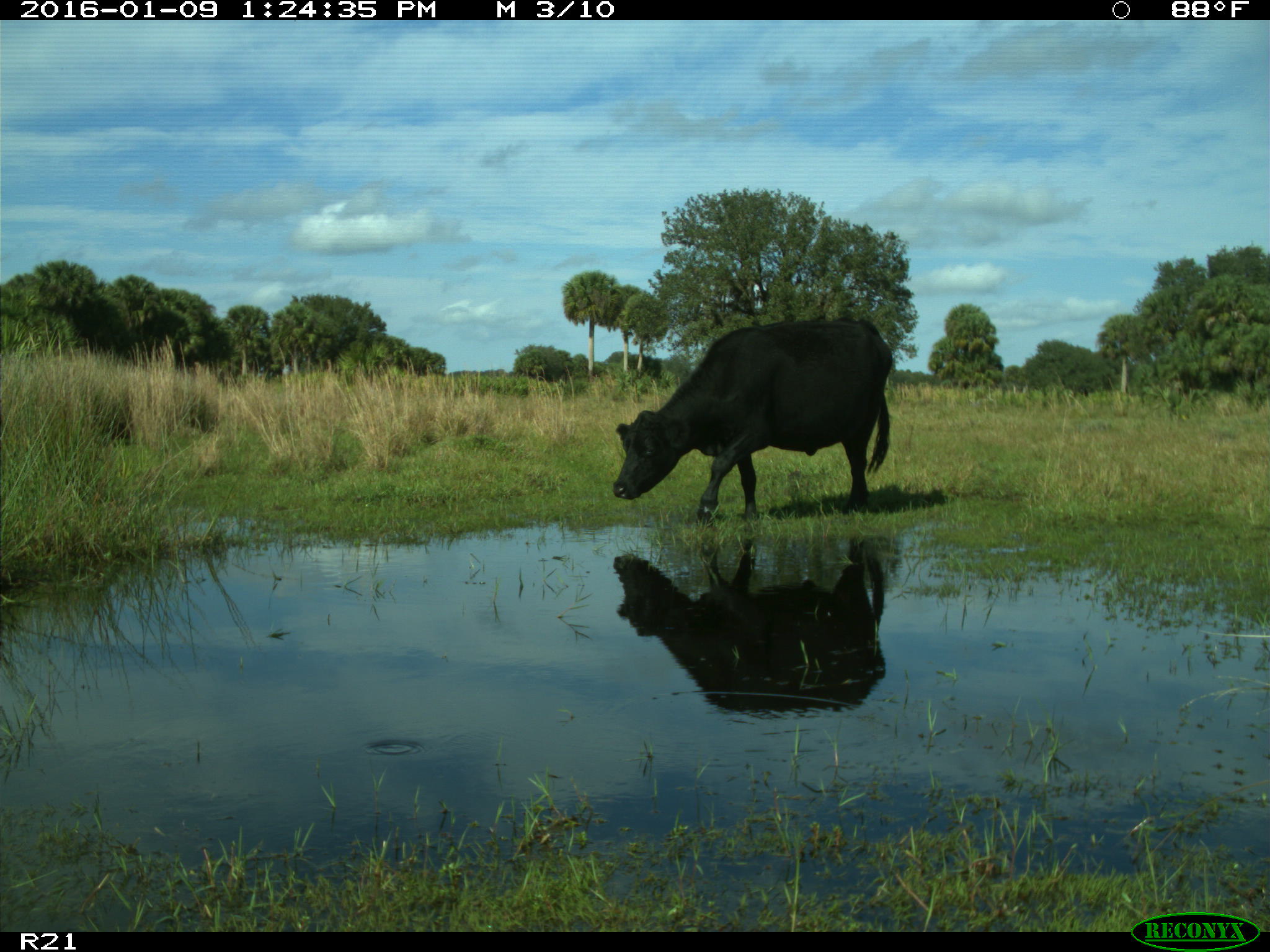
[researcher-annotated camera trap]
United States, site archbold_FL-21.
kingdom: Animalia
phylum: Chordata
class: Mammalia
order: Artiodactyla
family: Bovidae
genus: Bos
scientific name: Bos taurus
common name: domestic cow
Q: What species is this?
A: Bos taurus (domestic cow).